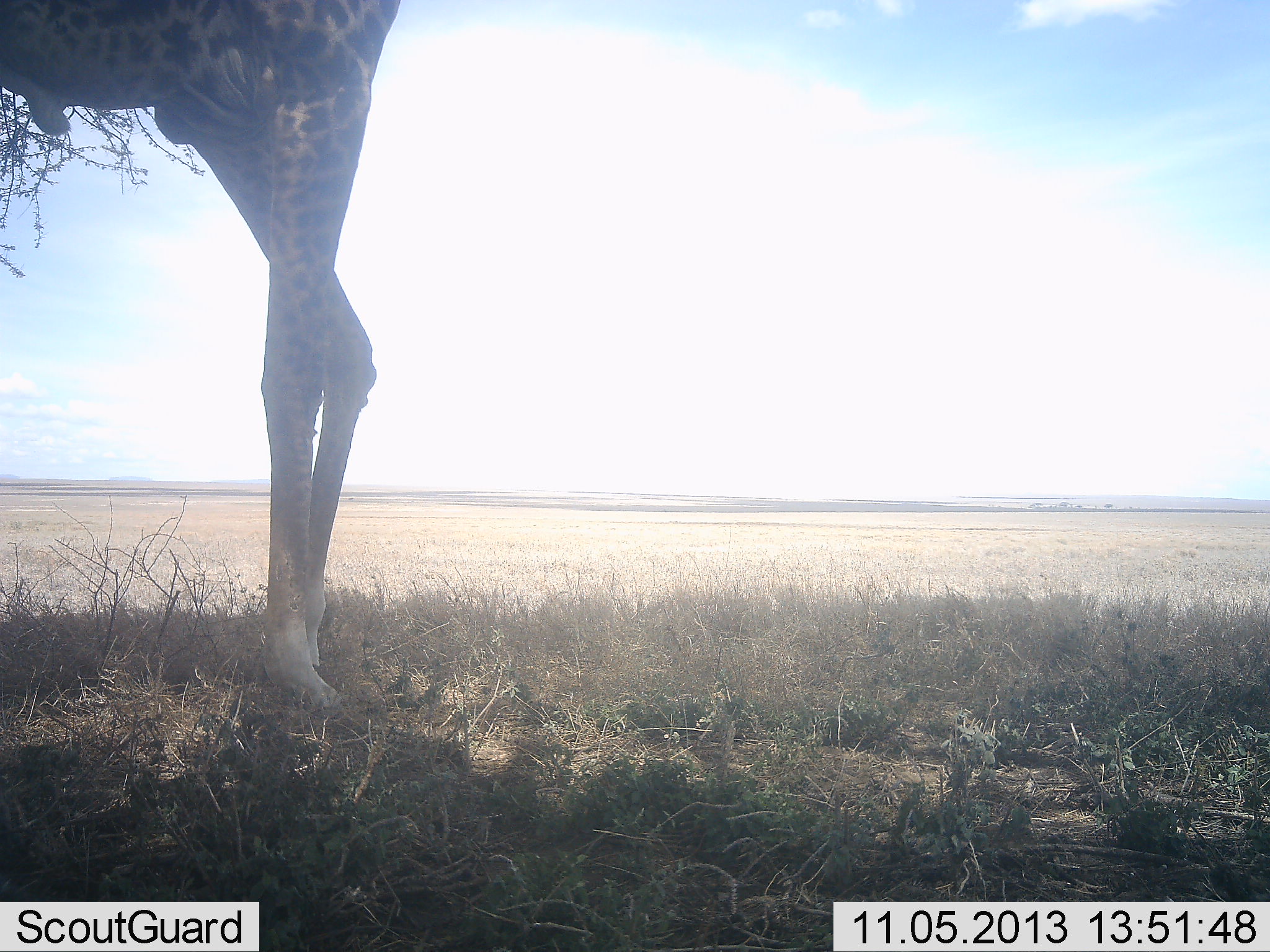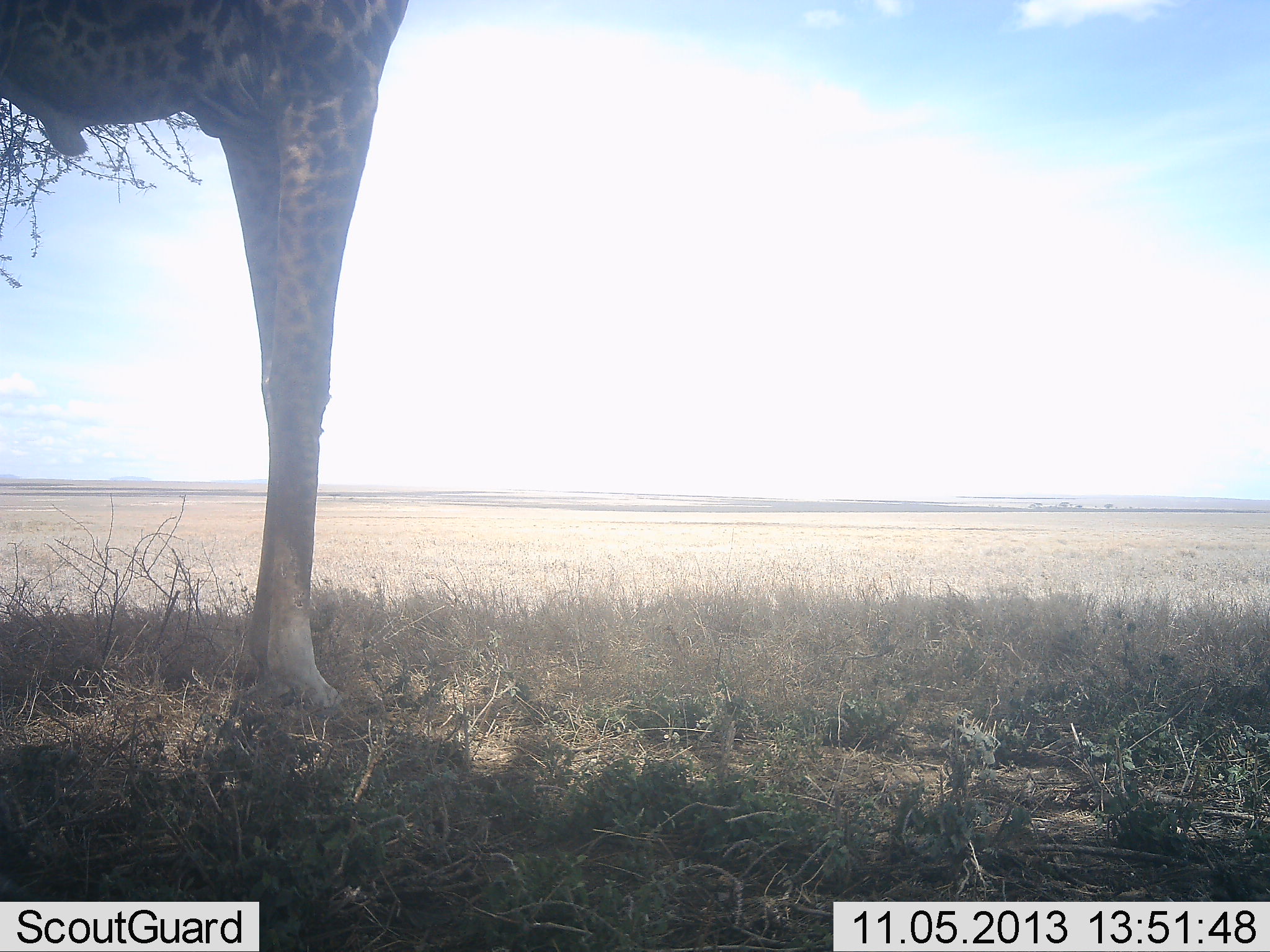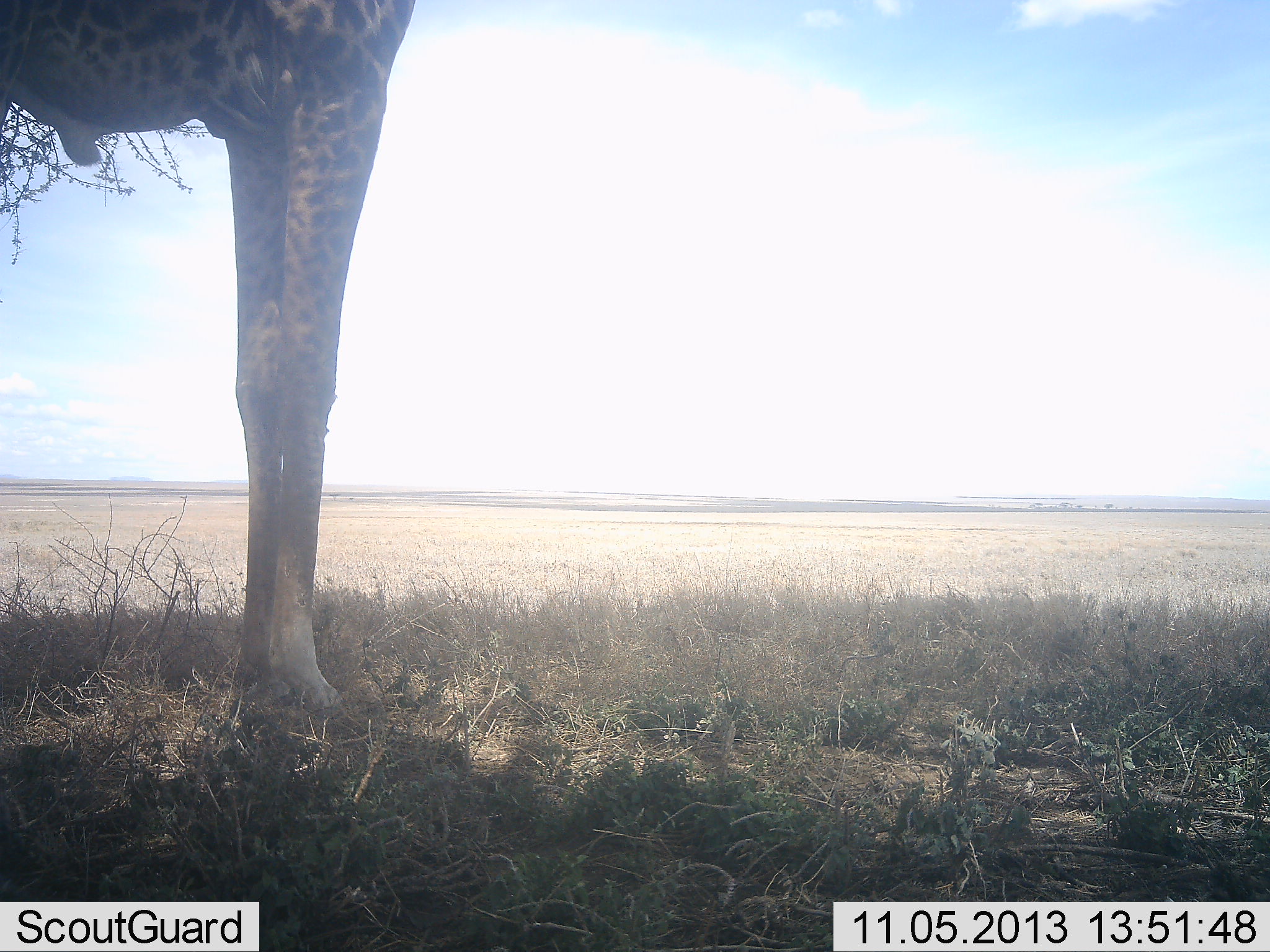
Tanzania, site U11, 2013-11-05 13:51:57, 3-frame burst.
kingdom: Animalia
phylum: Chordata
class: Mammalia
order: Artiodactyla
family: Giraffidae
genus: Giraffa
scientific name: Giraffa camelopardalis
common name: giraffe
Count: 1.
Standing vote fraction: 80%.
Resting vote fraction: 10%.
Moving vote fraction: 0%.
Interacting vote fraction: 0%.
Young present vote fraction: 0%.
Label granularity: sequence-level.